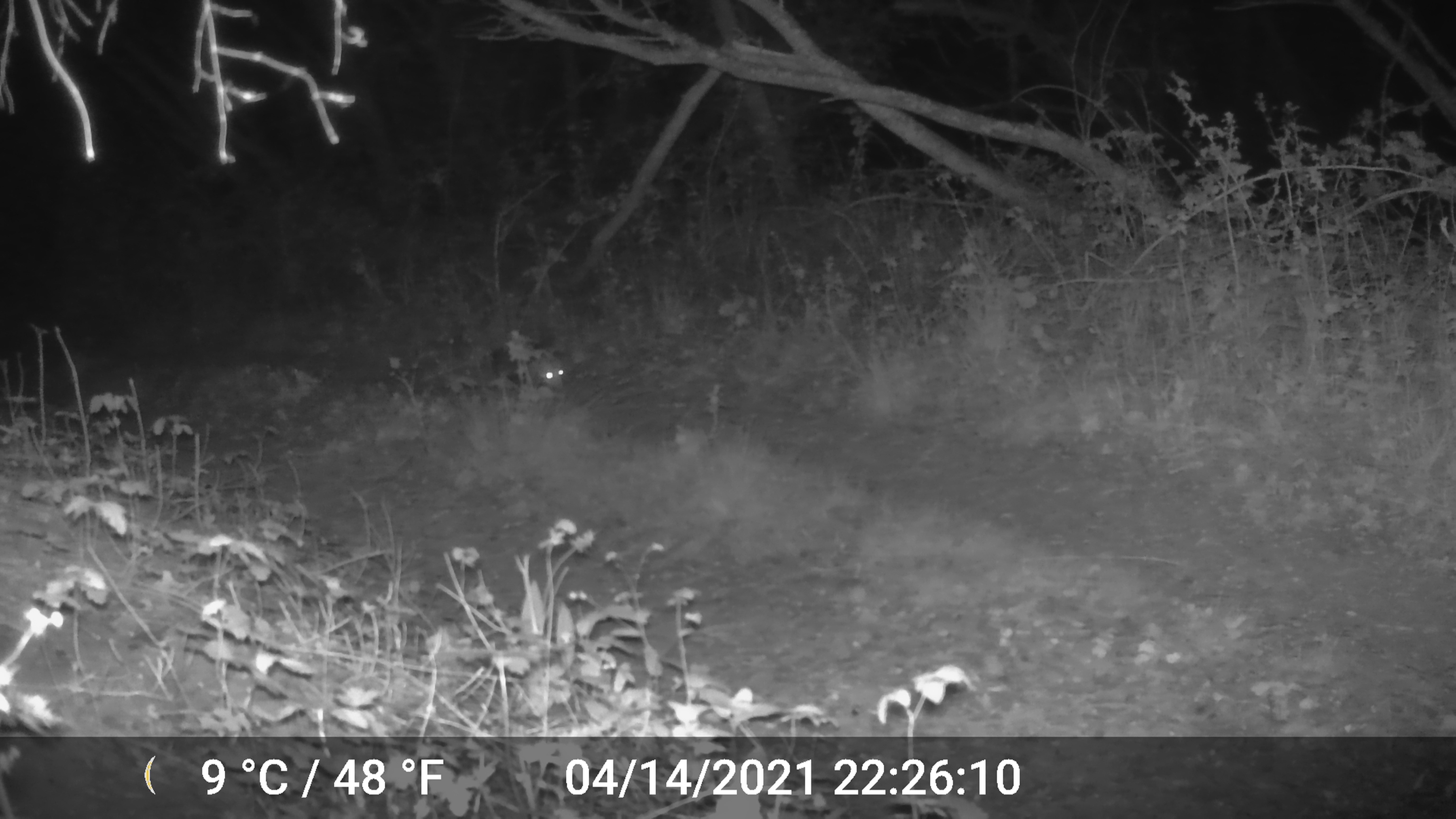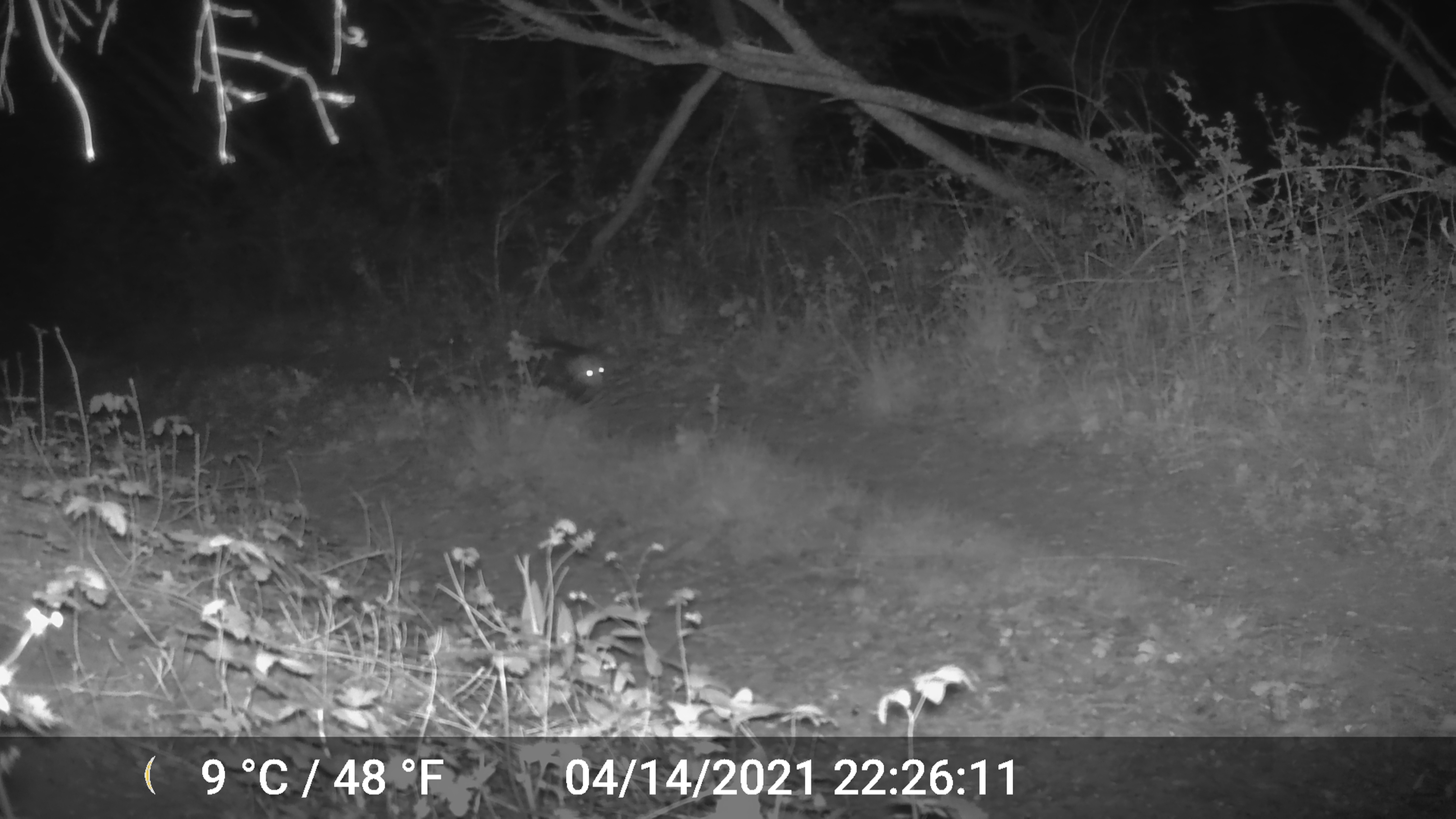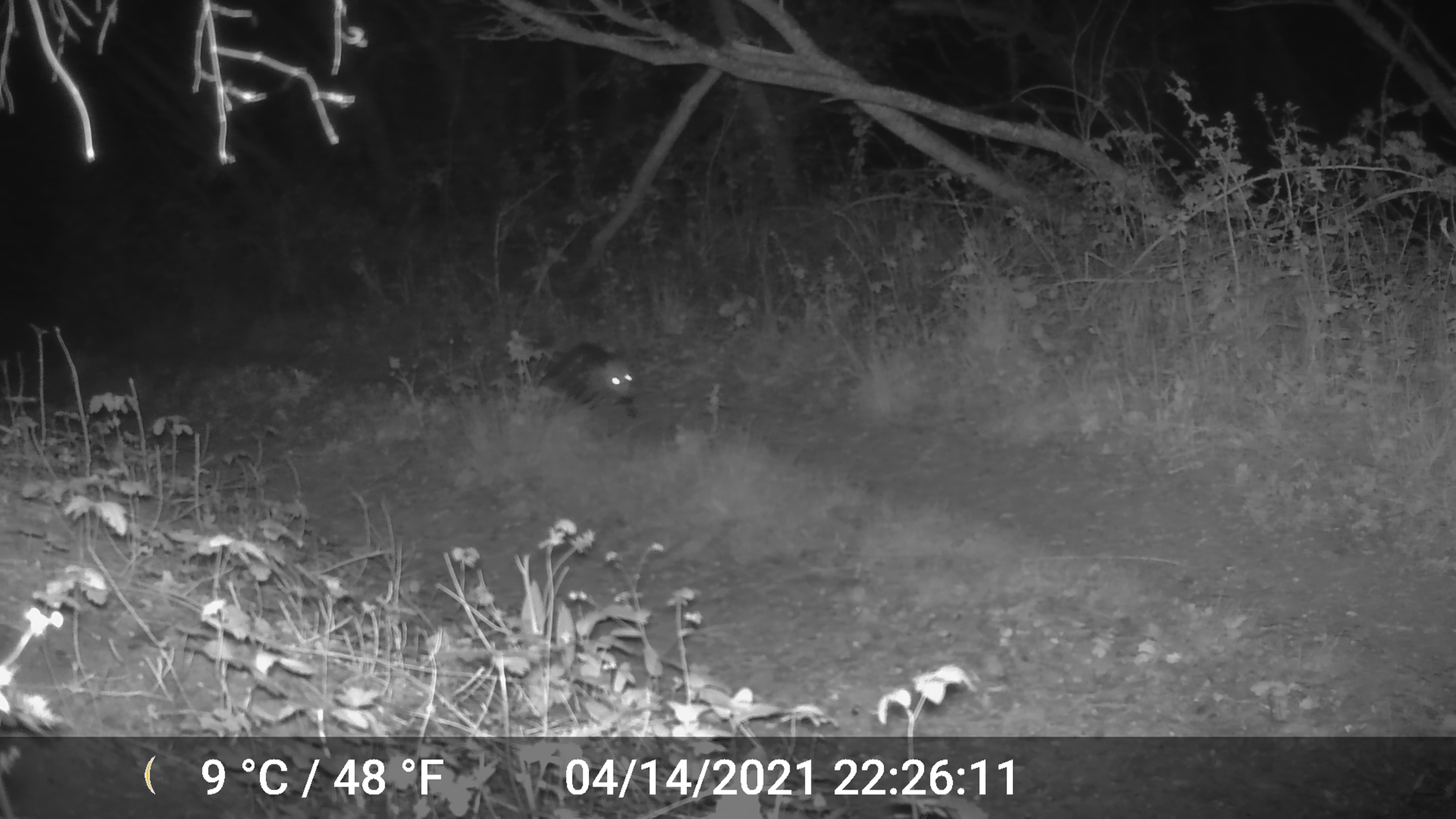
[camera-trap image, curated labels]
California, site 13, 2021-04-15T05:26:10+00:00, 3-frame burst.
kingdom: Animalia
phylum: Chordata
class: Mammalia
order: Didelphimorphia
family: Didelphidae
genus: Didelphis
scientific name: Didelphis virginiana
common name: virginia opossum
Virginia opossum (Didelphis virginiana).